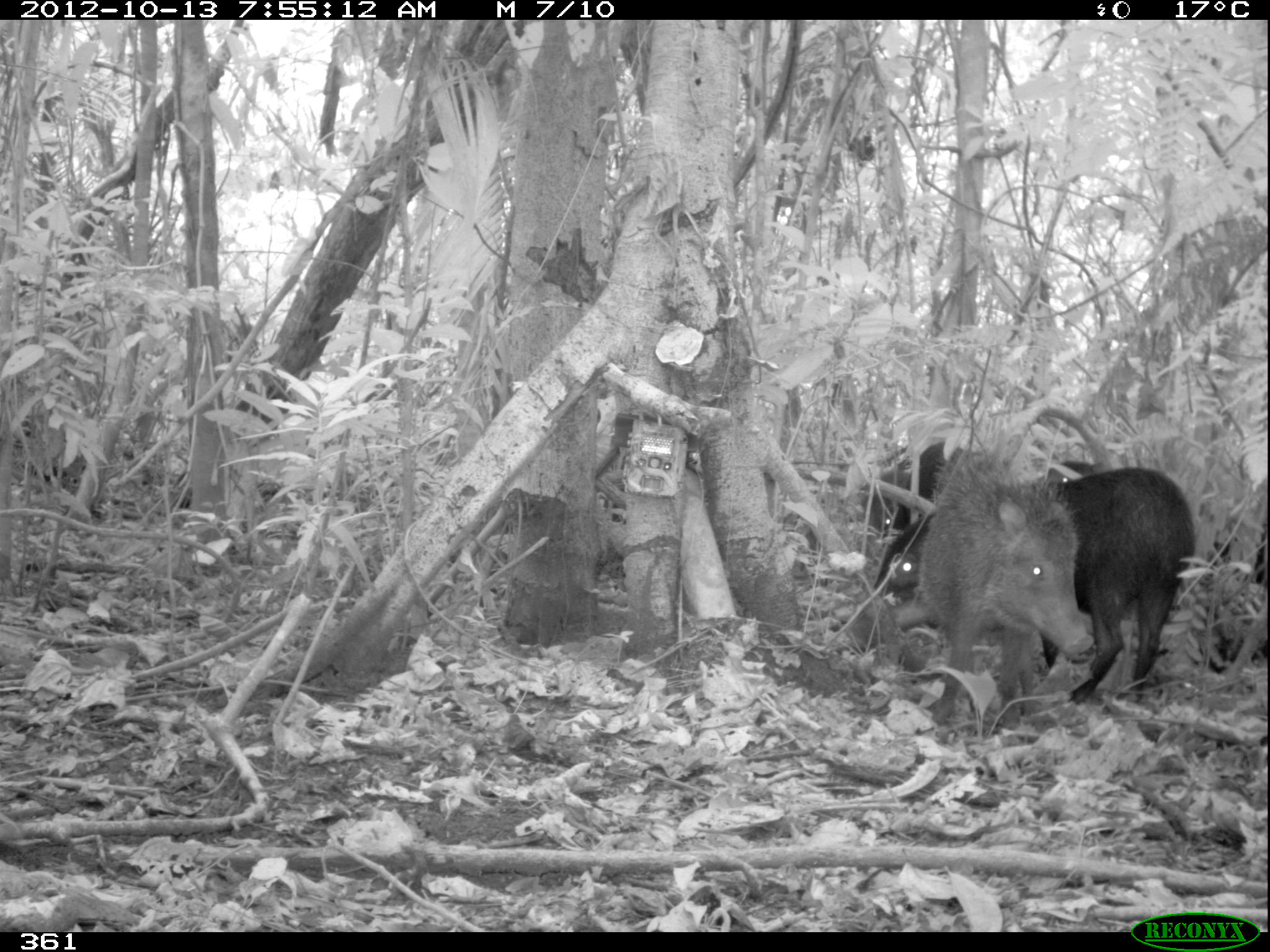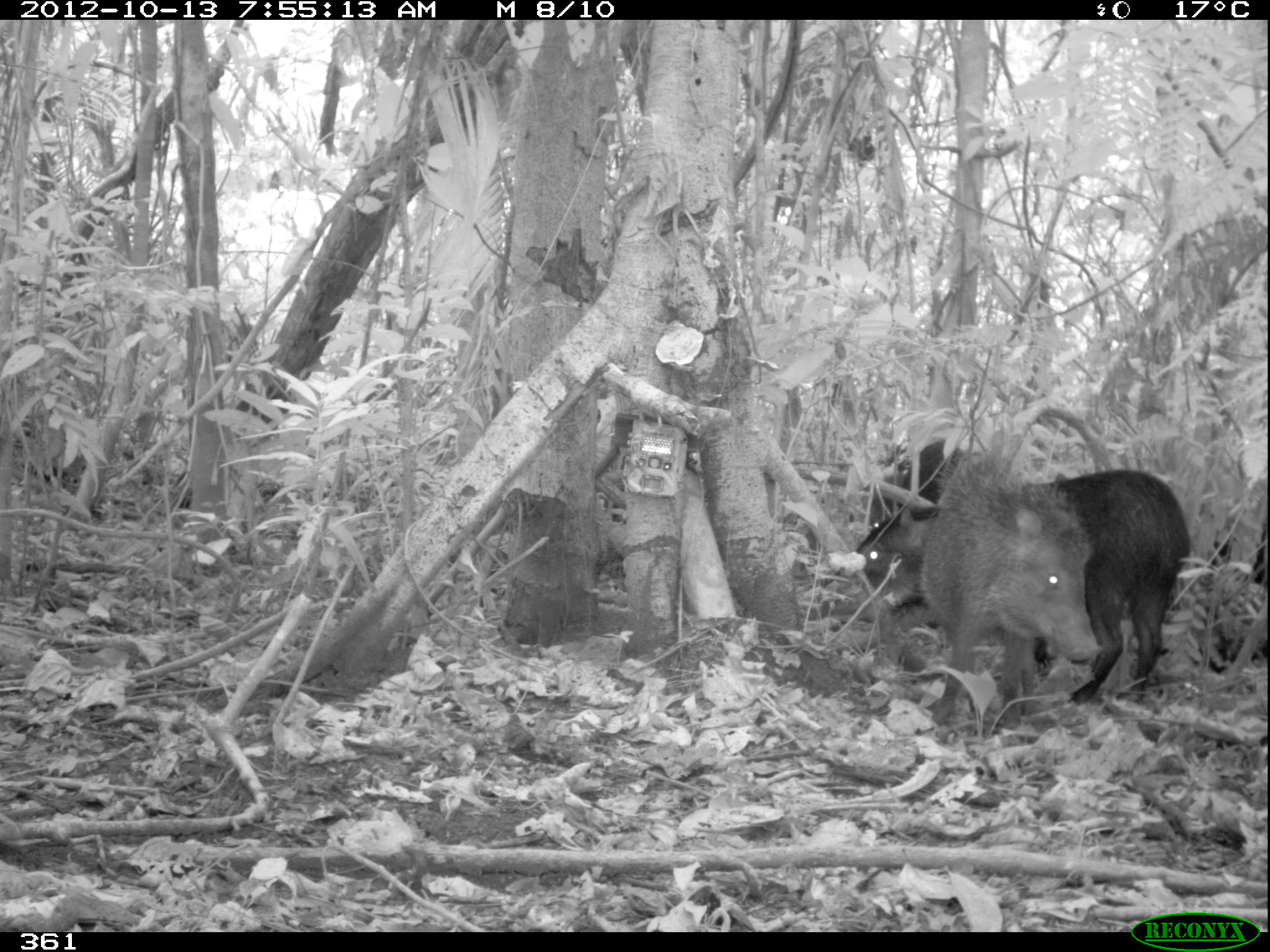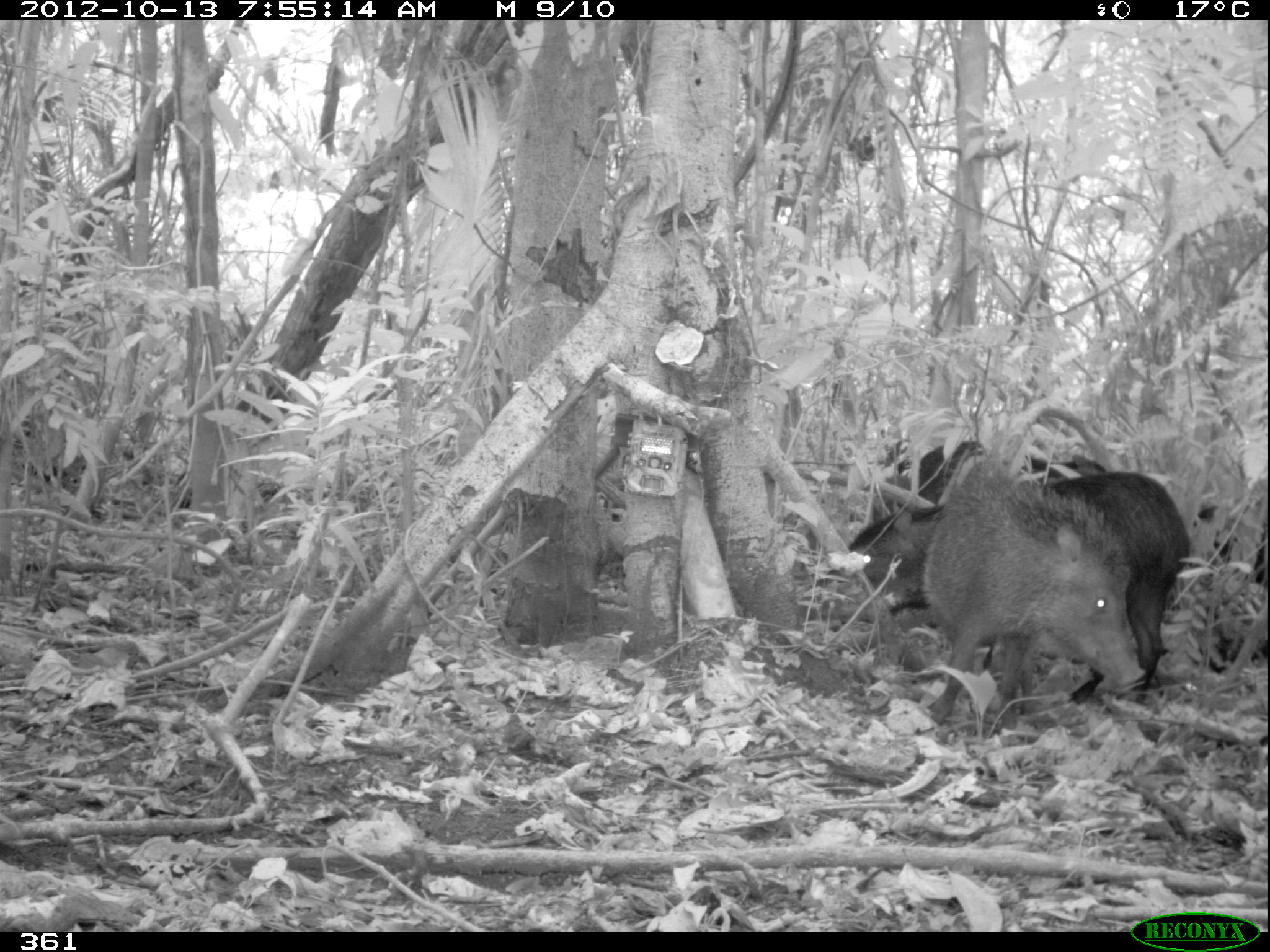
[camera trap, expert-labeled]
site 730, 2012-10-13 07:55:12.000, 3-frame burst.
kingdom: Animalia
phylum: Chordata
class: Mammalia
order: Artiodactyla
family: Tayassuidae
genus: Tayassu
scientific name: Tayassu pecari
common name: white-lipped peccary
Tayassu pecari (white-lipped peccary).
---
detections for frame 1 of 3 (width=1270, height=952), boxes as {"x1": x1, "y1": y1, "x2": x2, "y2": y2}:
tayassu pecari: {"x1": 908, "y1": 479, "x2": 1097, "y2": 732}; {"x1": 1040, "y1": 463, "x2": 1196, "y2": 704}; {"x1": 871, "y1": 440, "x2": 966, "y2": 593}; {"x1": 870, "y1": 439, "x2": 913, "y2": 535}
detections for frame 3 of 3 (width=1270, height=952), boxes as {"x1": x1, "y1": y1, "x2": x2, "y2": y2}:
tayassu pecari: {"x1": 816, "y1": 461, "x2": 1193, "y2": 703}; {"x1": 909, "y1": 458, "x2": 1143, "y2": 735}; {"x1": 870, "y1": 436, "x2": 1104, "y2": 510}; {"x1": 1190, "y1": 504, "x2": 1270, "y2": 672}